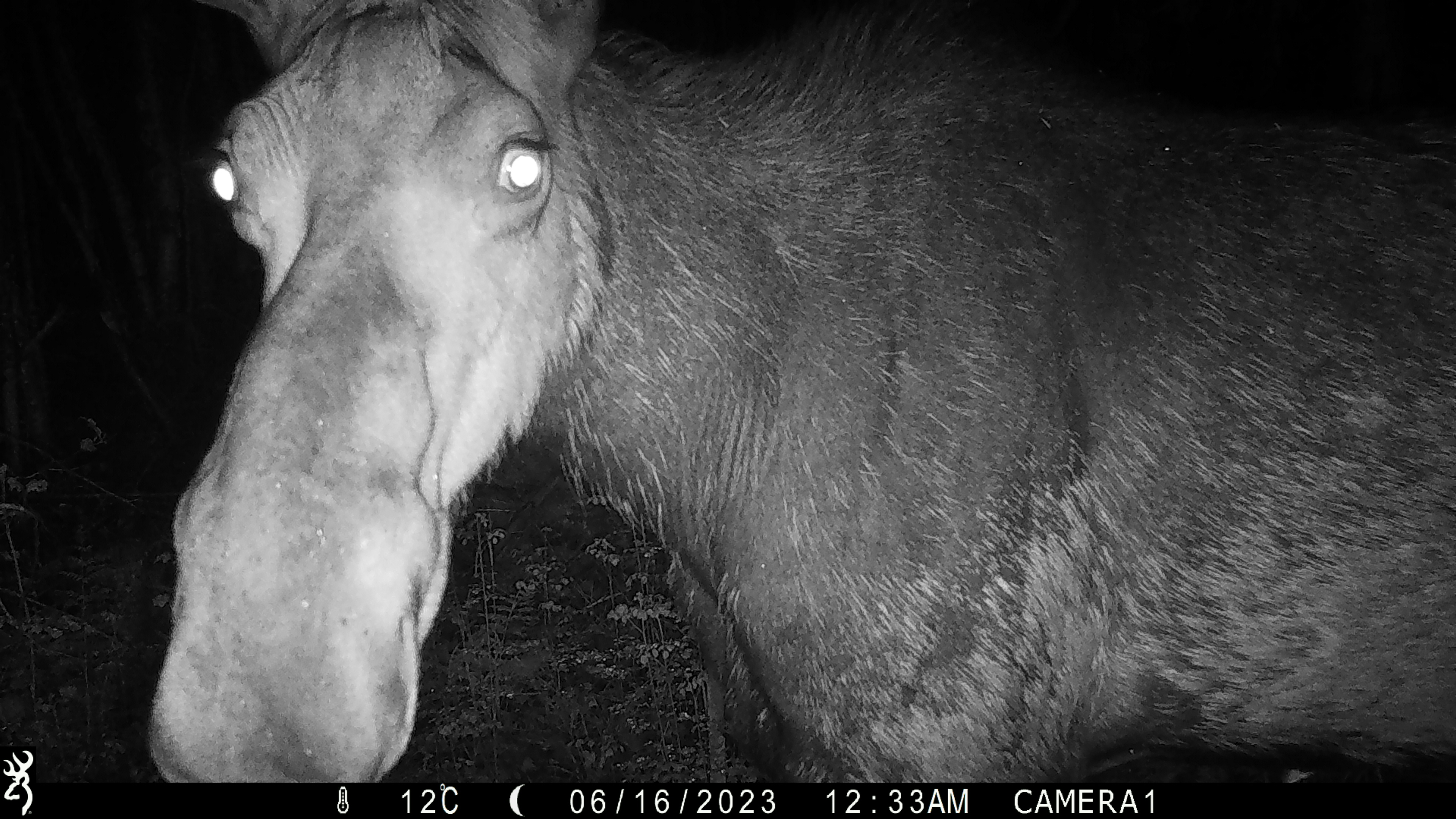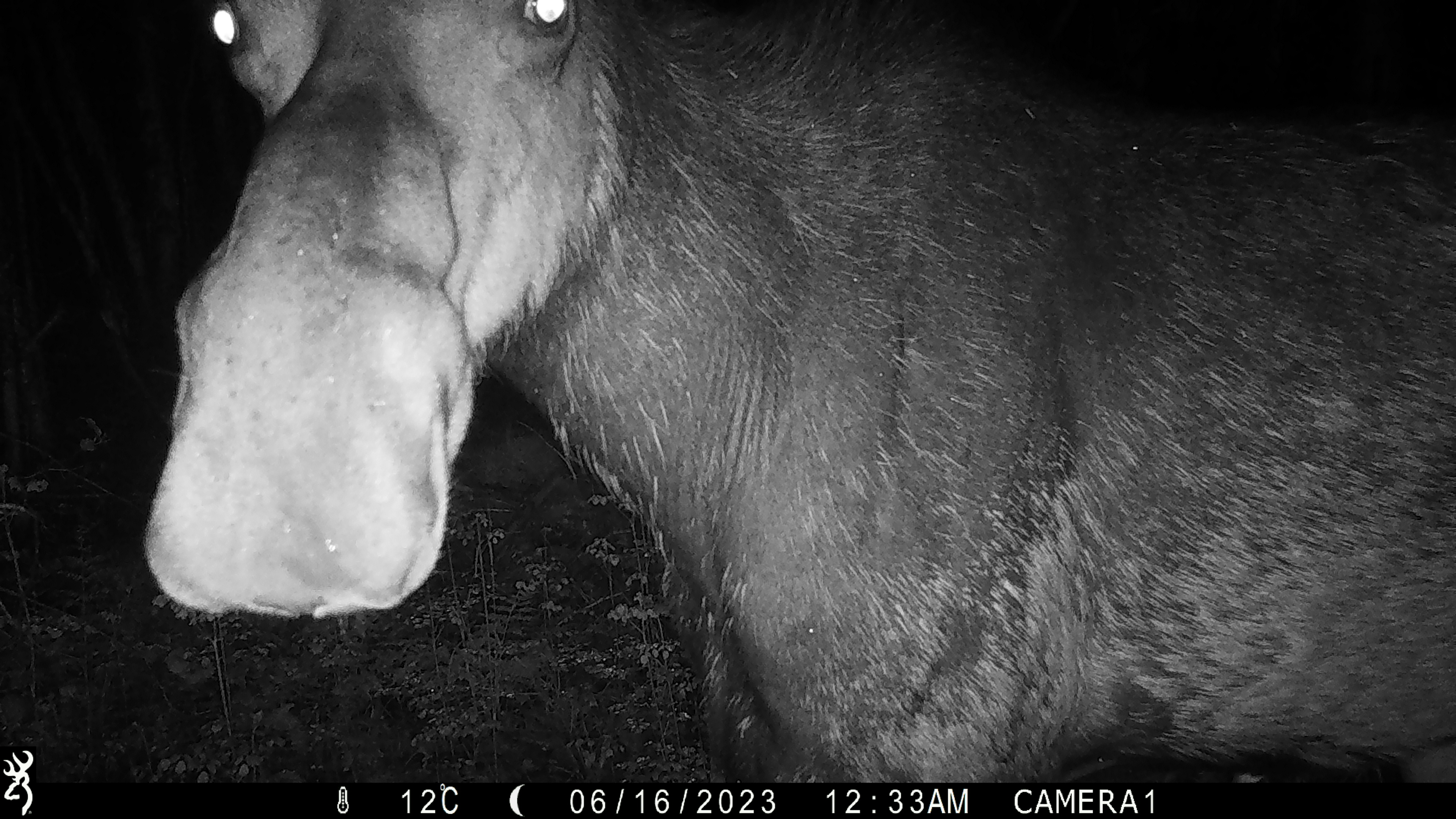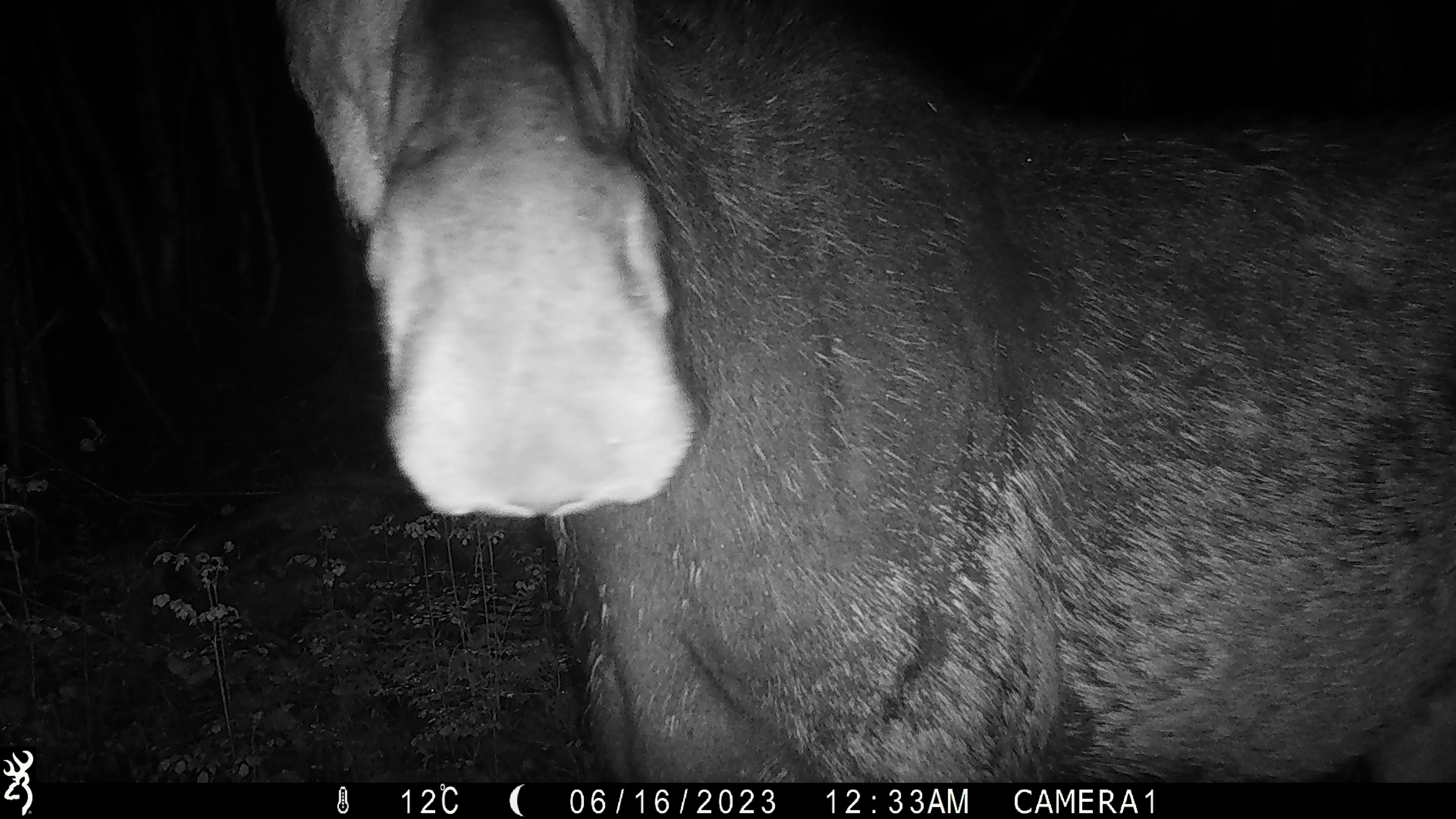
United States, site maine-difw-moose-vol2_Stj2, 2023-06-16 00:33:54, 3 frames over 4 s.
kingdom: Animalia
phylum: Chordata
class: Mammalia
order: Artiodactyla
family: Cervidae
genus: Alces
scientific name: Alces alces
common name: moose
Moose (Alces alces).